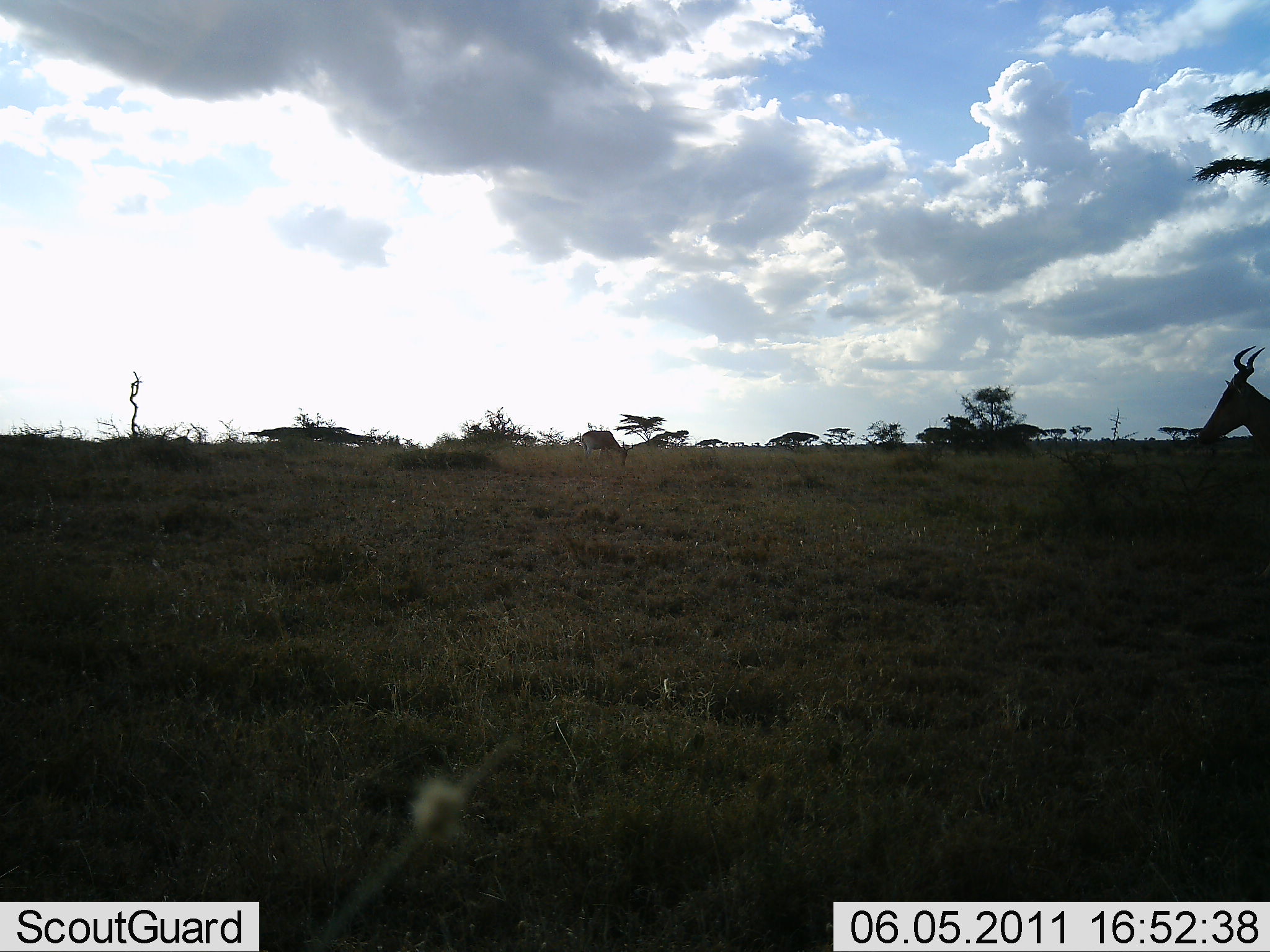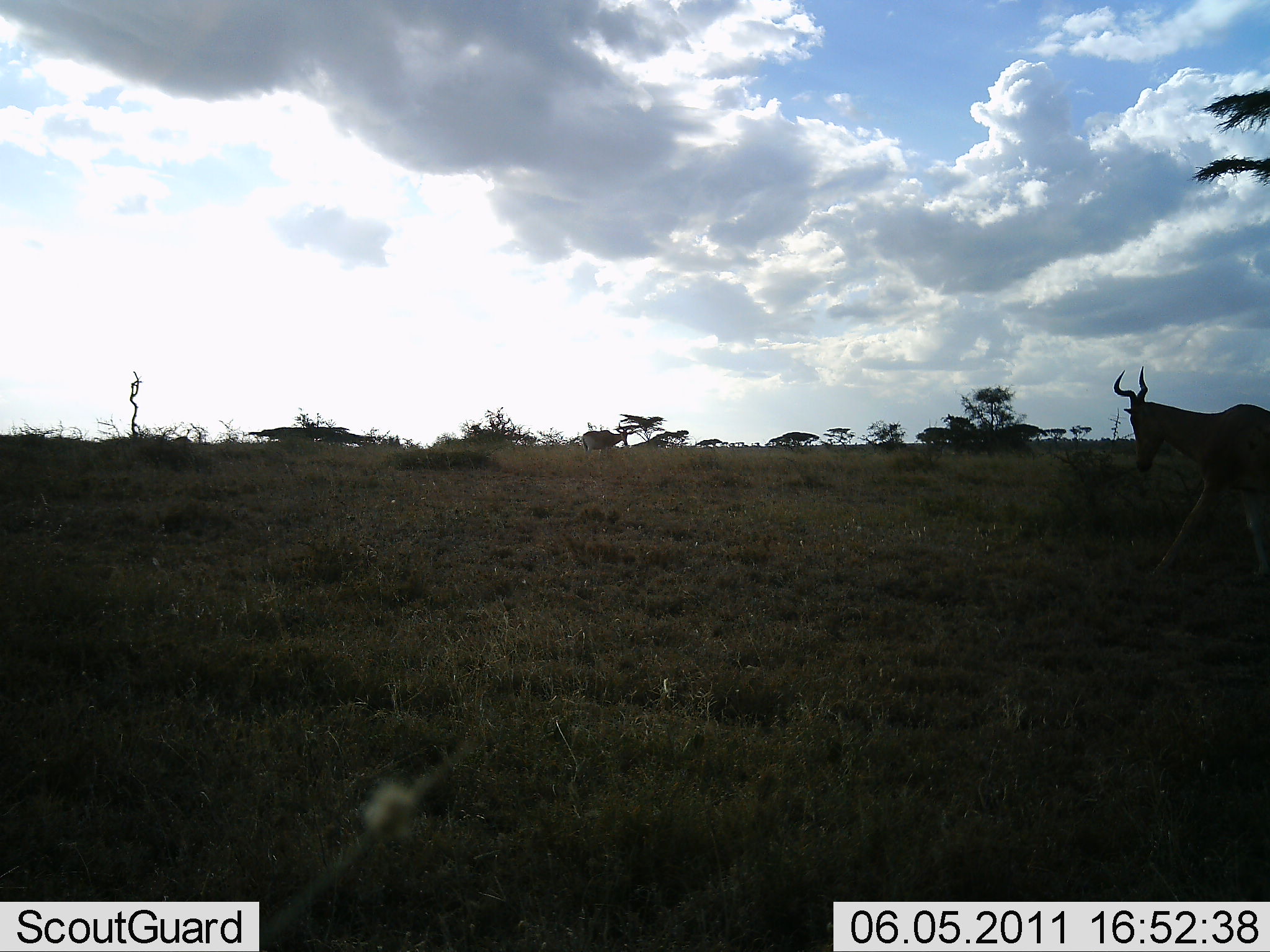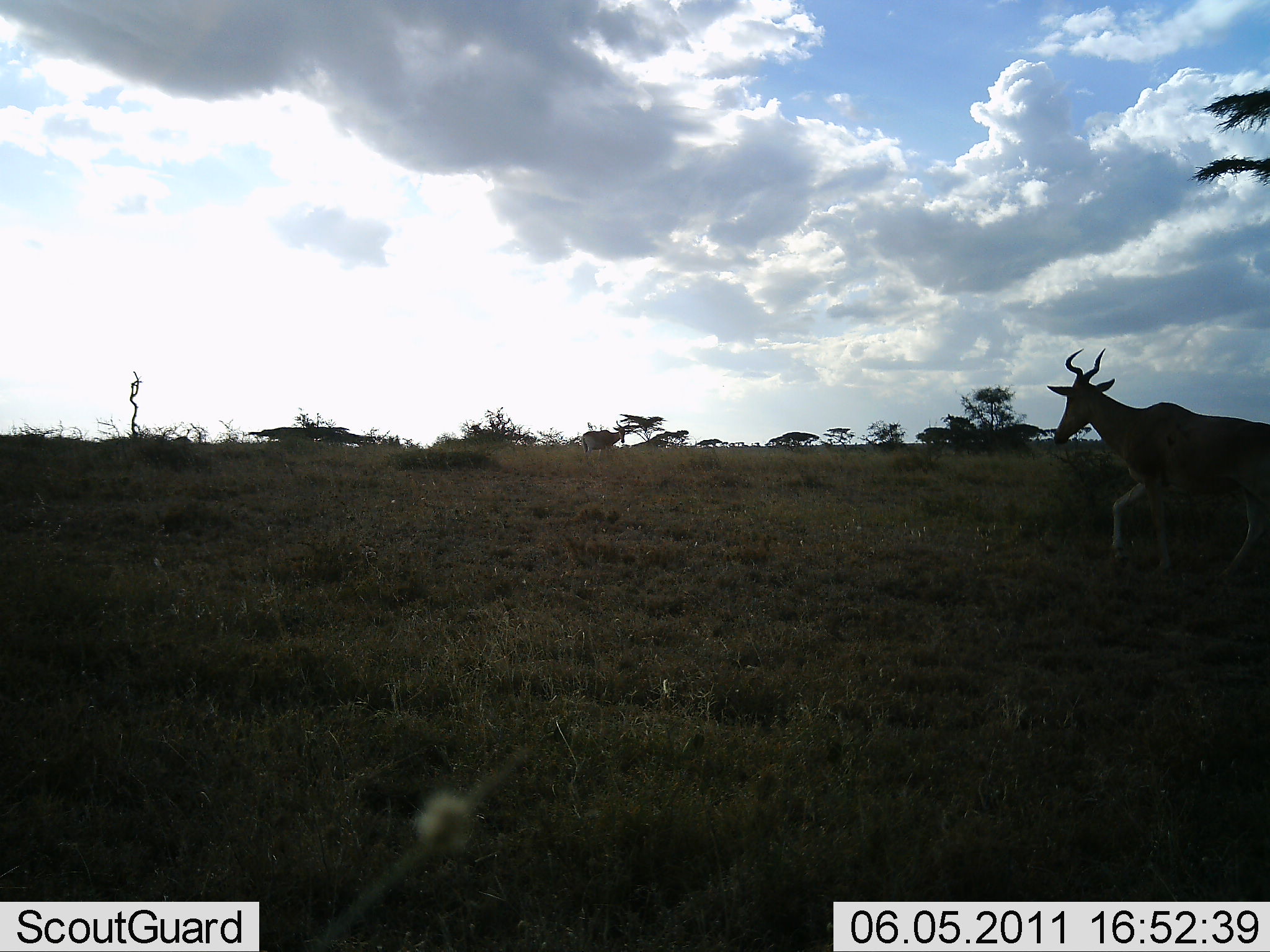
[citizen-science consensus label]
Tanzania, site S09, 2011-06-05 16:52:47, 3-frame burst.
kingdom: Animalia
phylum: Chordata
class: Mammalia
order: Artiodactyla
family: Bovidae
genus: Alcelaphus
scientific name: Alcelaphus buselaphus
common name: hartebeest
Hartebeest (Alcelaphus buselaphus), count 2. Behavior (volunteer vote fractions): standing 9%, resting 0%, moving 100%, interacting 0%. Young present (vote fraction): 0%. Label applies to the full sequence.